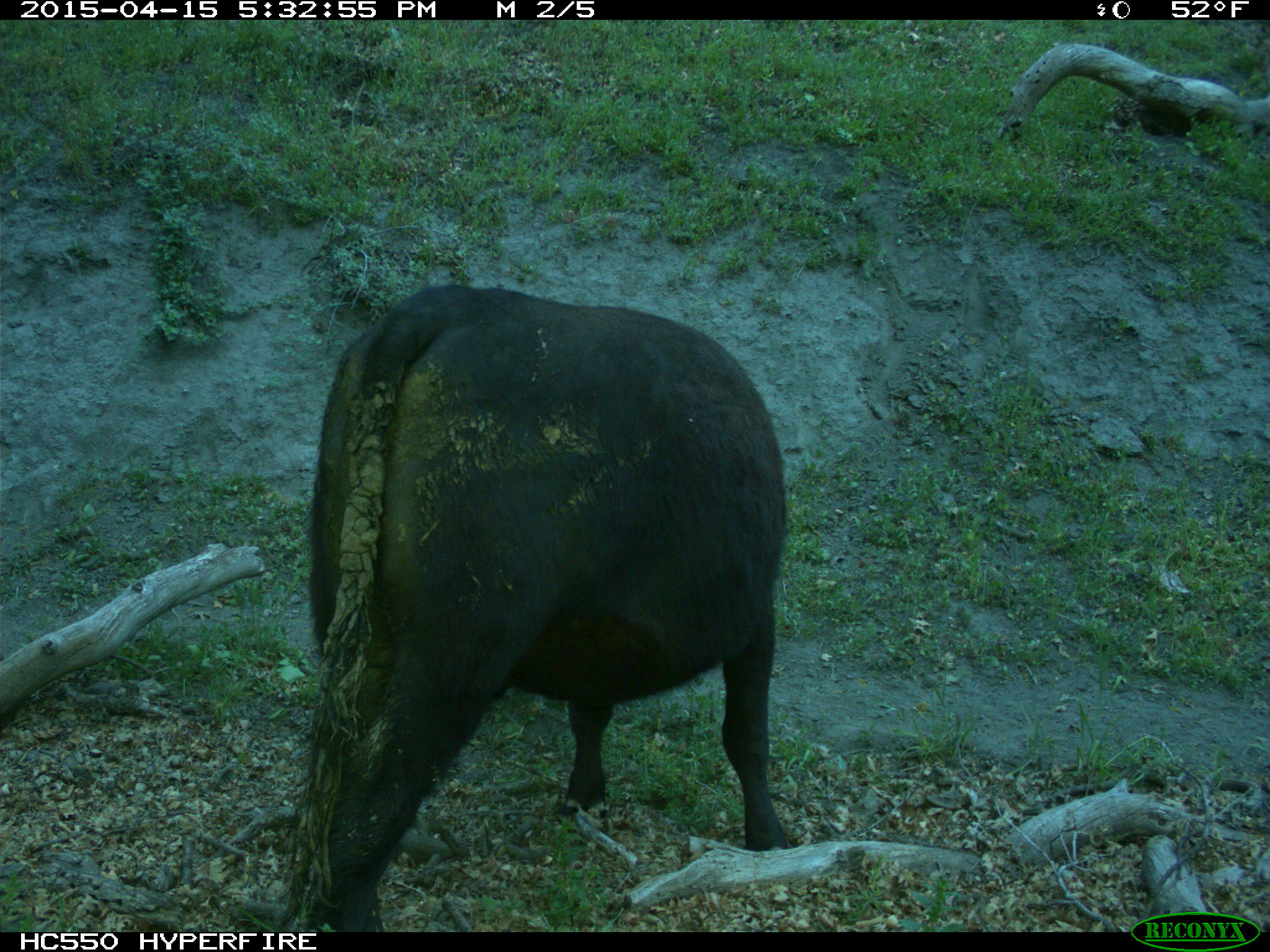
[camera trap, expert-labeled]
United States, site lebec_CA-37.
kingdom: Animalia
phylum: Chordata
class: Mammalia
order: Artiodactyla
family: Bovidae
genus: Bos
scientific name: Bos taurus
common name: domestic cow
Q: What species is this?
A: Bos taurus (domestic cow).